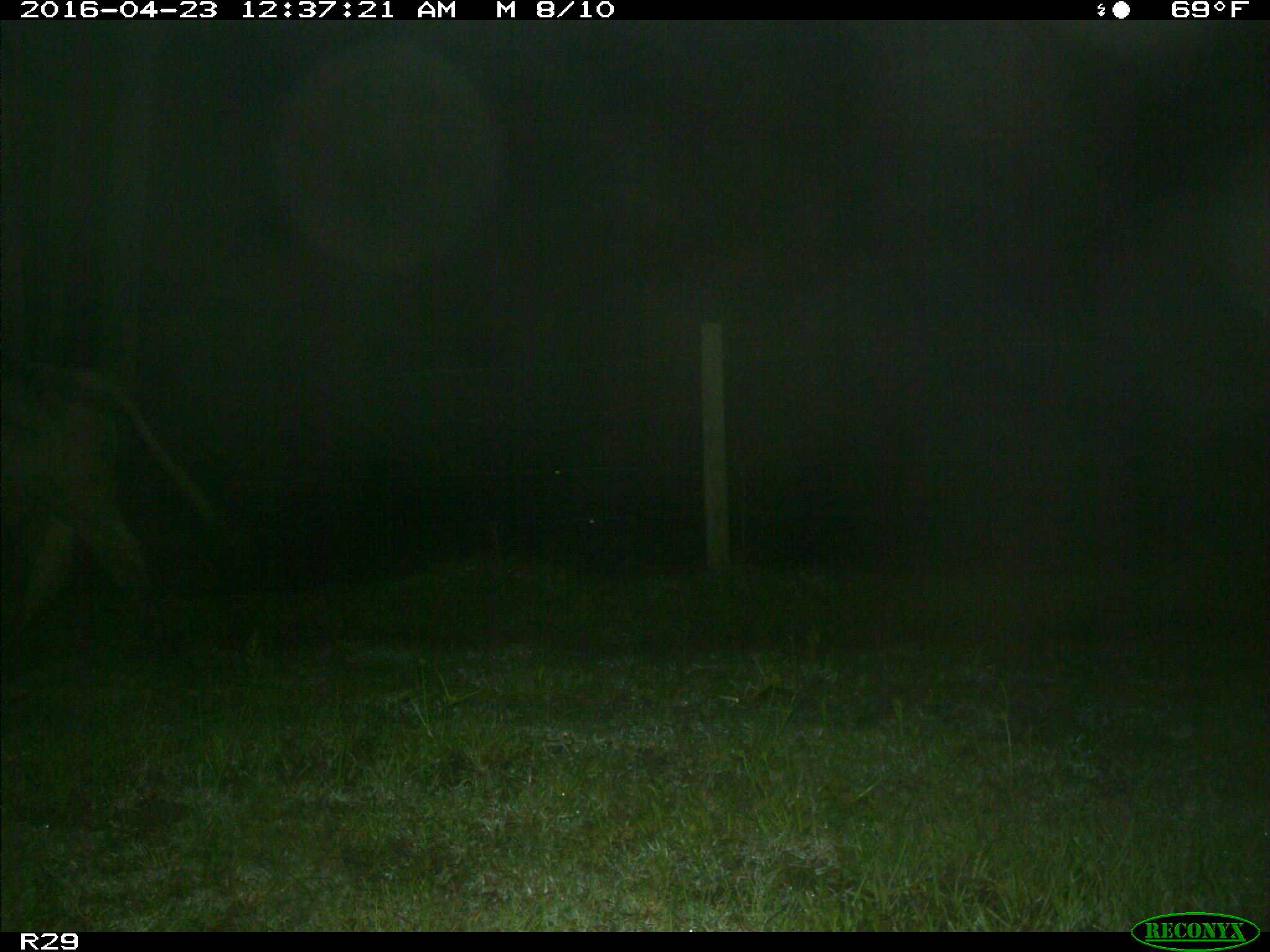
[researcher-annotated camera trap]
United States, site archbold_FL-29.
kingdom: Animalia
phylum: Chordata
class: Mammalia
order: Artiodactyla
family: Bovidae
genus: Bos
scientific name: Bos taurus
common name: domestic cow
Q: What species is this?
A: Bos taurus (domestic cow).